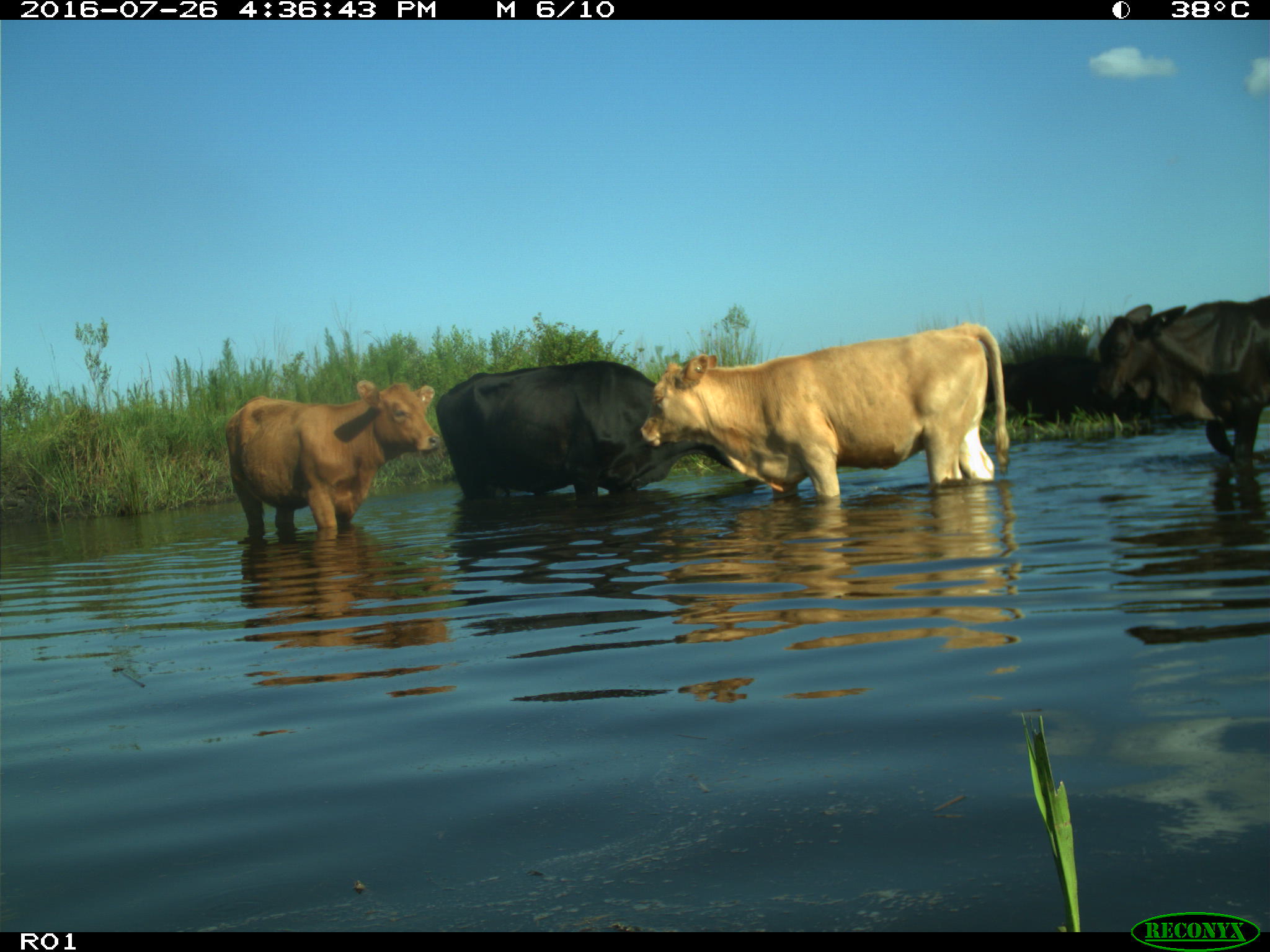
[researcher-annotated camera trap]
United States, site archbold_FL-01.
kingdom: Animalia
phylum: Chordata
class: Mammalia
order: Artiodactyla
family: Bovidae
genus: Bos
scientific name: Bos taurus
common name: domestic cow